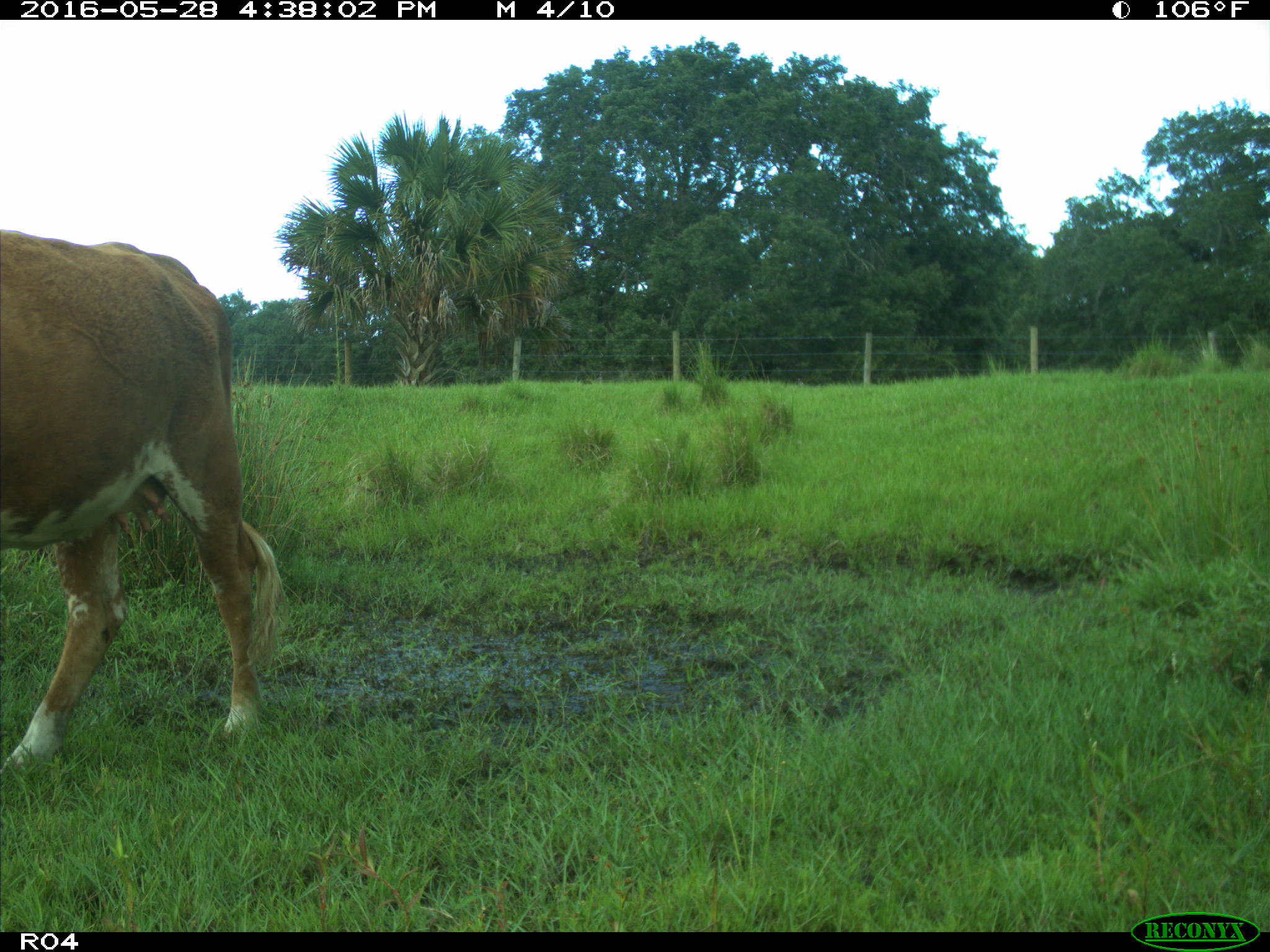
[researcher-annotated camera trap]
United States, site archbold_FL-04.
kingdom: Animalia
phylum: Chordata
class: Mammalia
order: Artiodactyla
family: Bovidae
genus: Bos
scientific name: Bos taurus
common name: domestic cow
Bos taurus (domestic cow).